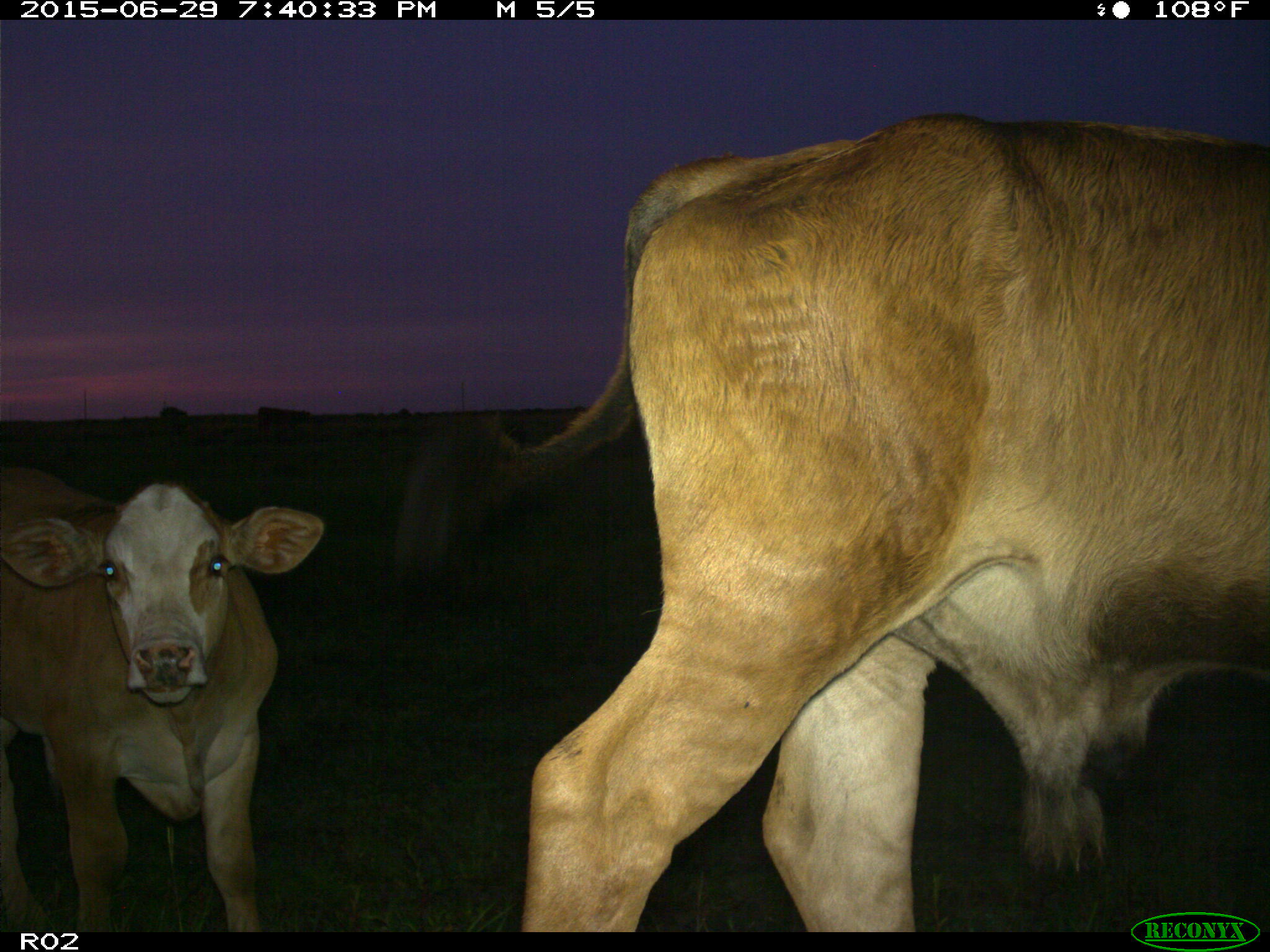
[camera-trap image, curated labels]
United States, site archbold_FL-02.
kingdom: Animalia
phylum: Chordata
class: Mammalia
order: Artiodactyla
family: Bovidae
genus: Bos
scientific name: Bos taurus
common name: domestic cow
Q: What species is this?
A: Bos taurus (domestic cow).